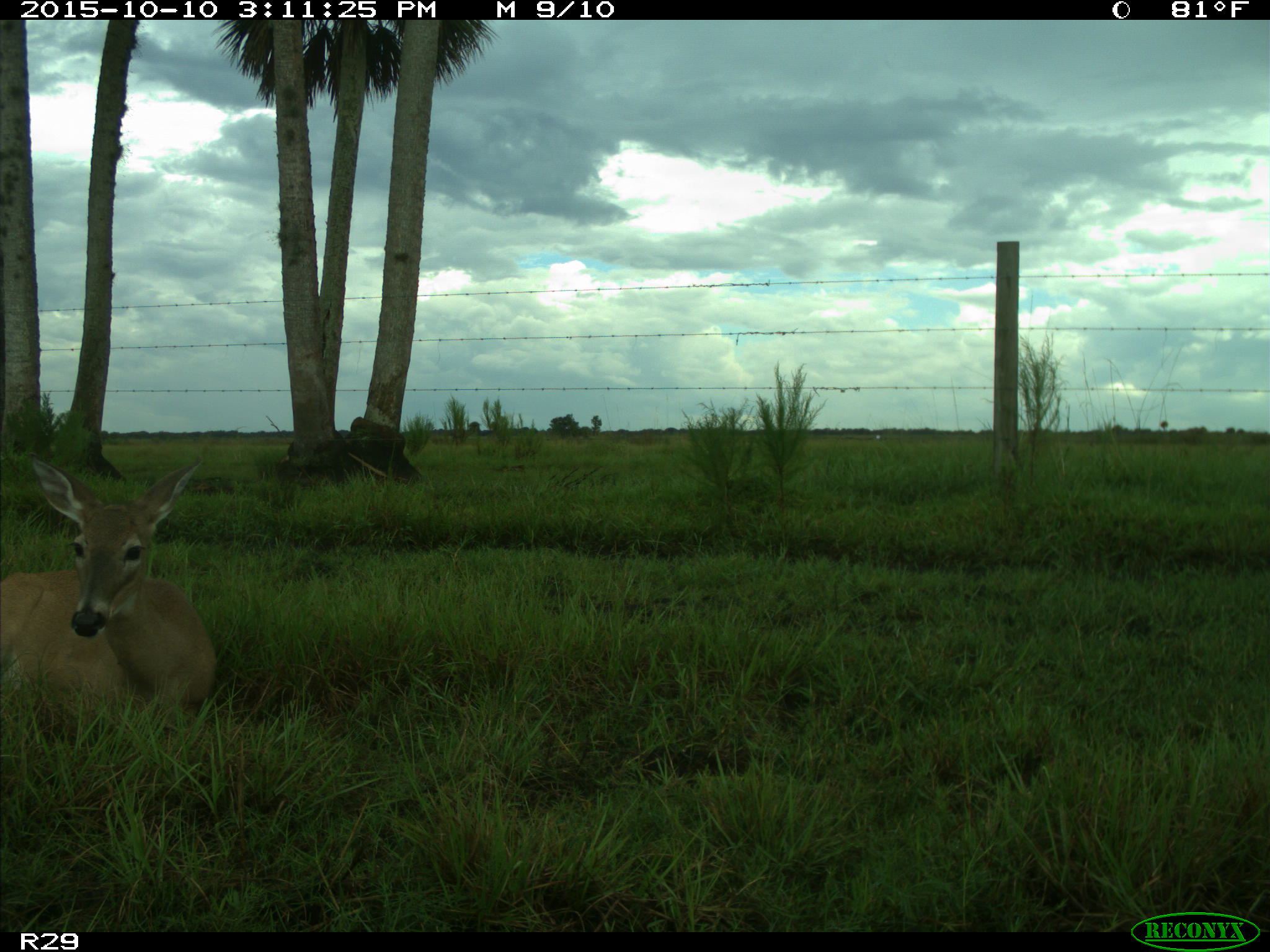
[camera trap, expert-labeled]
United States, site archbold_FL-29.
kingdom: Animalia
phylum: Chordata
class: Mammalia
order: Artiodactyla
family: Cervidae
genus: Odocoileus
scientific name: Odocoileus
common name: deer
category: unidentified deer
Unidentified deer (deer) (Odocoileus).